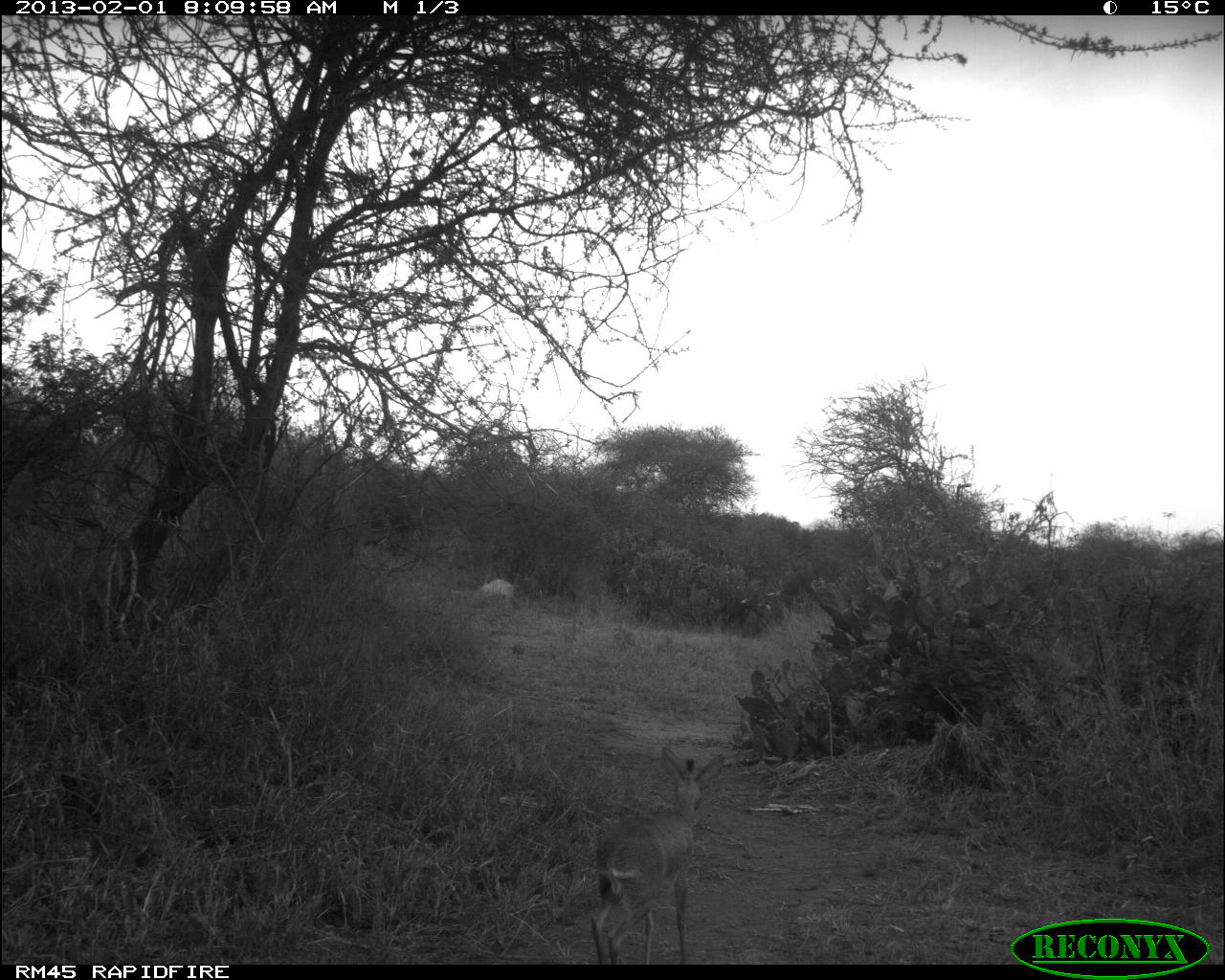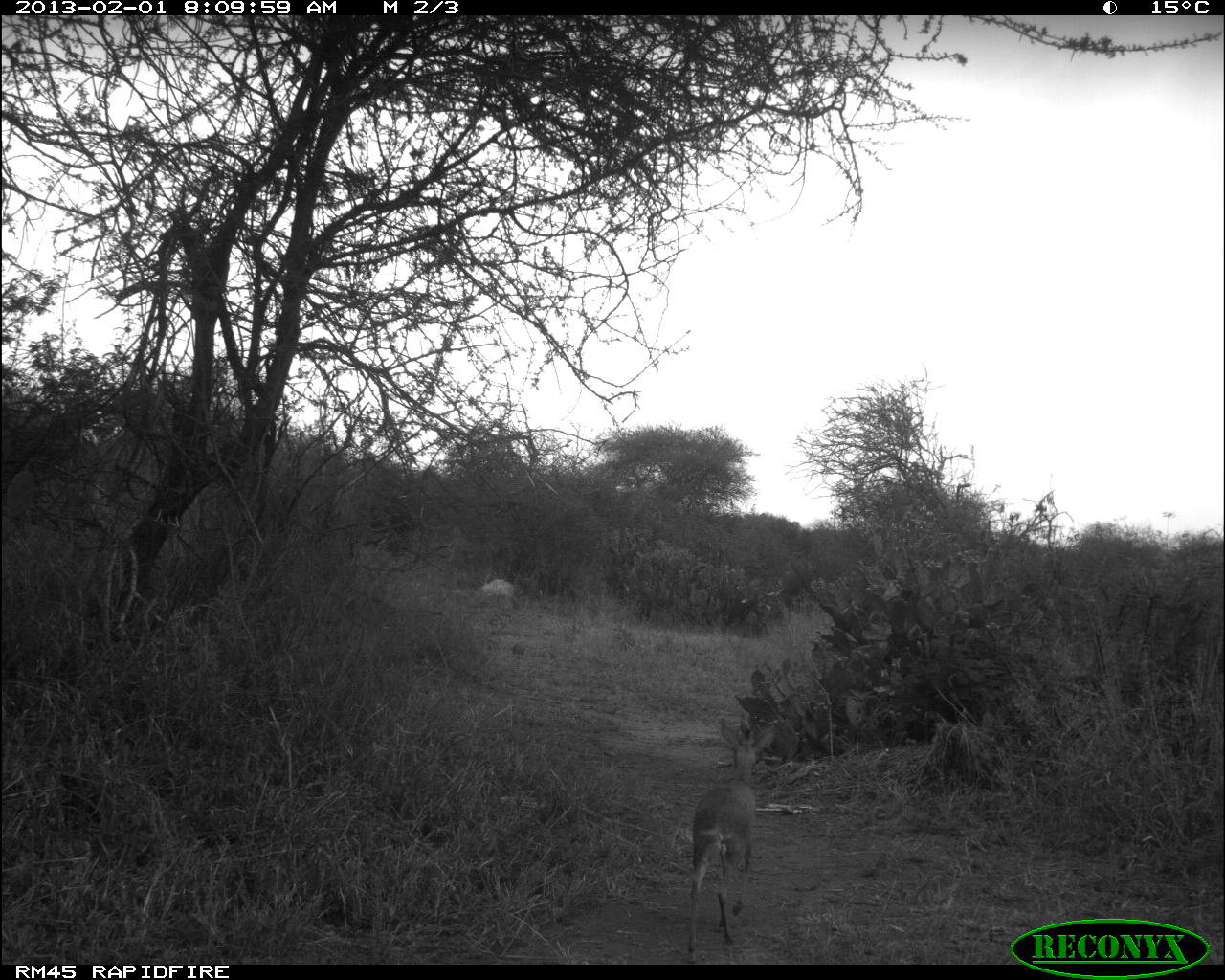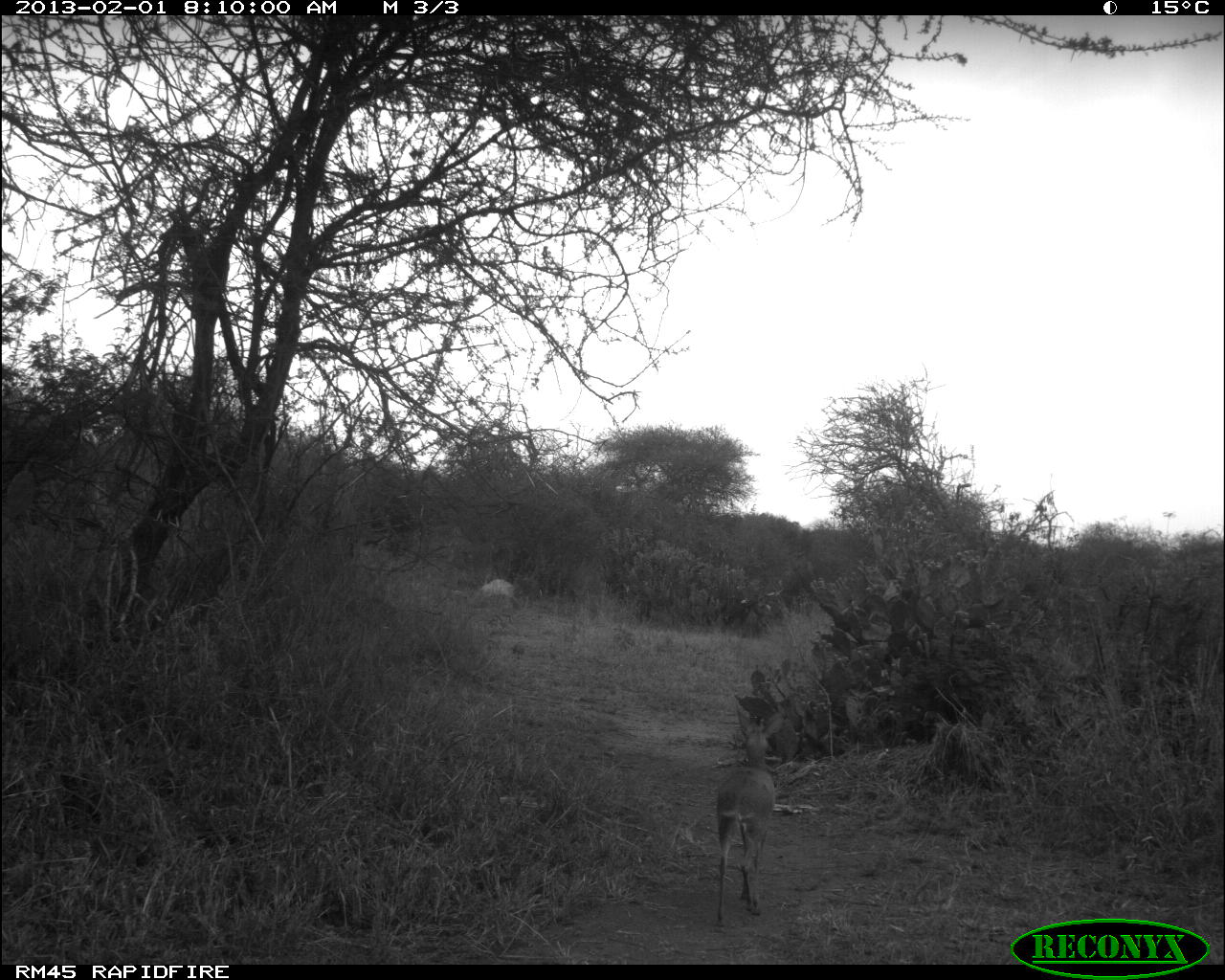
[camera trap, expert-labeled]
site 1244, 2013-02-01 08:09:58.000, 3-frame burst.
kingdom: Animalia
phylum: Chordata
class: Mammalia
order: Artiodactyla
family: Bovidae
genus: Madoqua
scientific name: Madoqua guentheri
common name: günther's dik-dik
Madoqua guentheri (günther's dik-dik), count 1.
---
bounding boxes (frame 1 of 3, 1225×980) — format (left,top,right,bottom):
madoqua guentheri: (593,744,730,964)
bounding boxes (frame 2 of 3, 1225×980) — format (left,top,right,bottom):
madoqua guentheri: (686,717,777,961)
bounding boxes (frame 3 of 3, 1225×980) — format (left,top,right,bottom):
madoqua guentheri: (709,701,785,933)